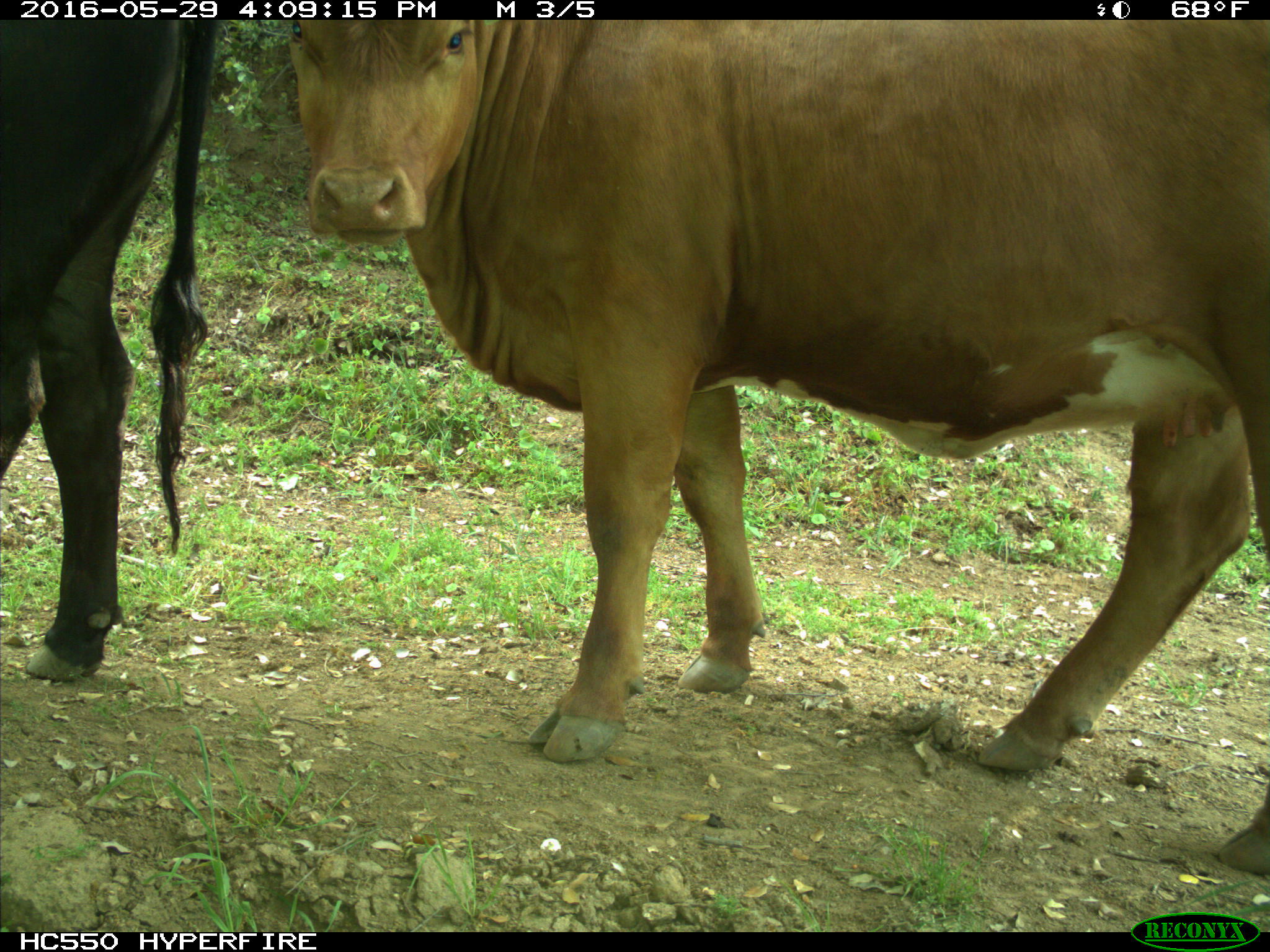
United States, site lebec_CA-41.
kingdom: Animalia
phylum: Chordata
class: Mammalia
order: Artiodactyla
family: Bovidae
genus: Bos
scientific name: Bos taurus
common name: domestic cow